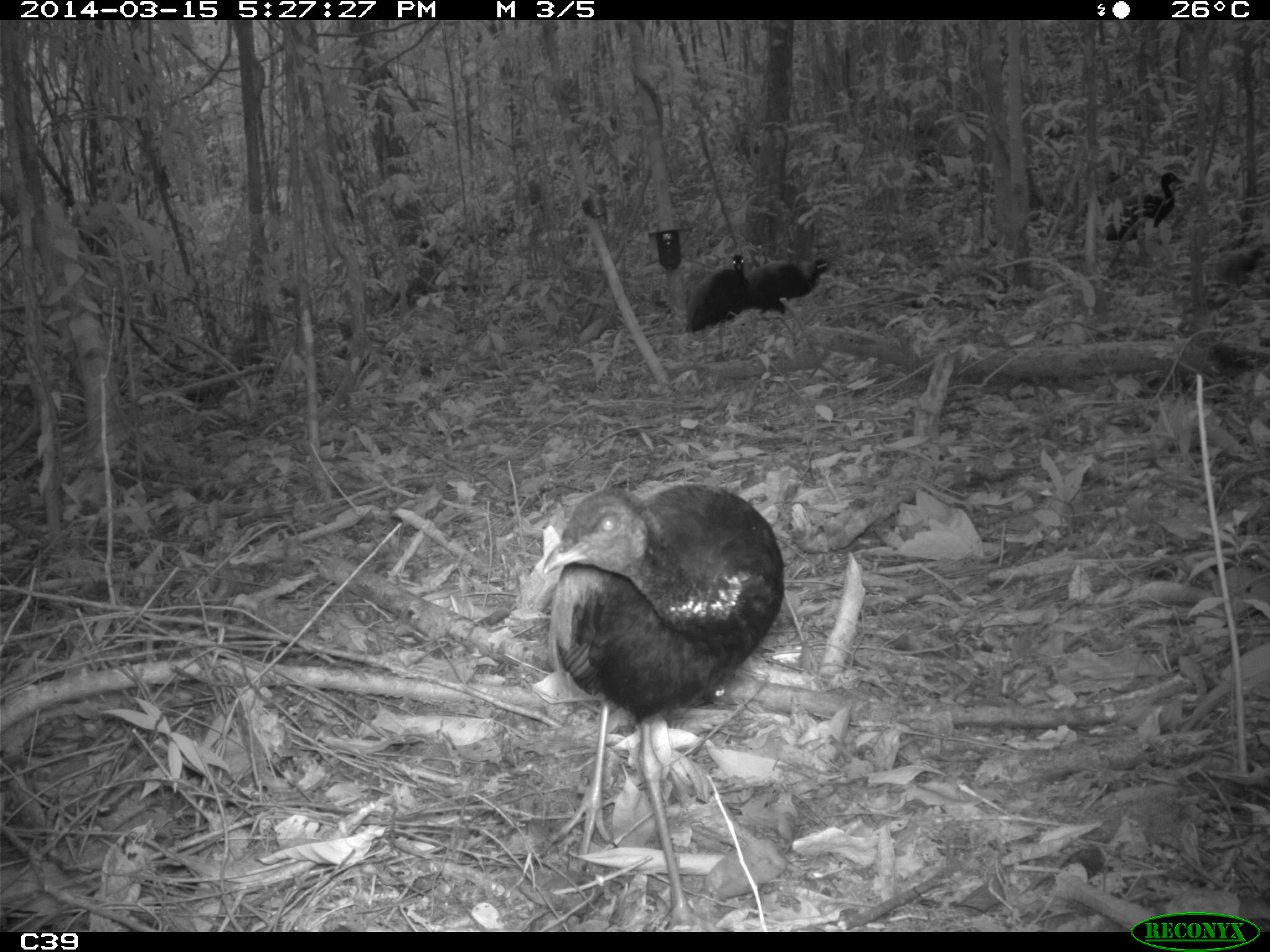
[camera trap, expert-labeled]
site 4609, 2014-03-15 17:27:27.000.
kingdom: Animalia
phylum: Chordata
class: Aves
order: Gruiformes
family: Psophiidae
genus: Psophia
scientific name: Psophia crepitans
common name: gray-winged trumpeter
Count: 8.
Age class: adult.